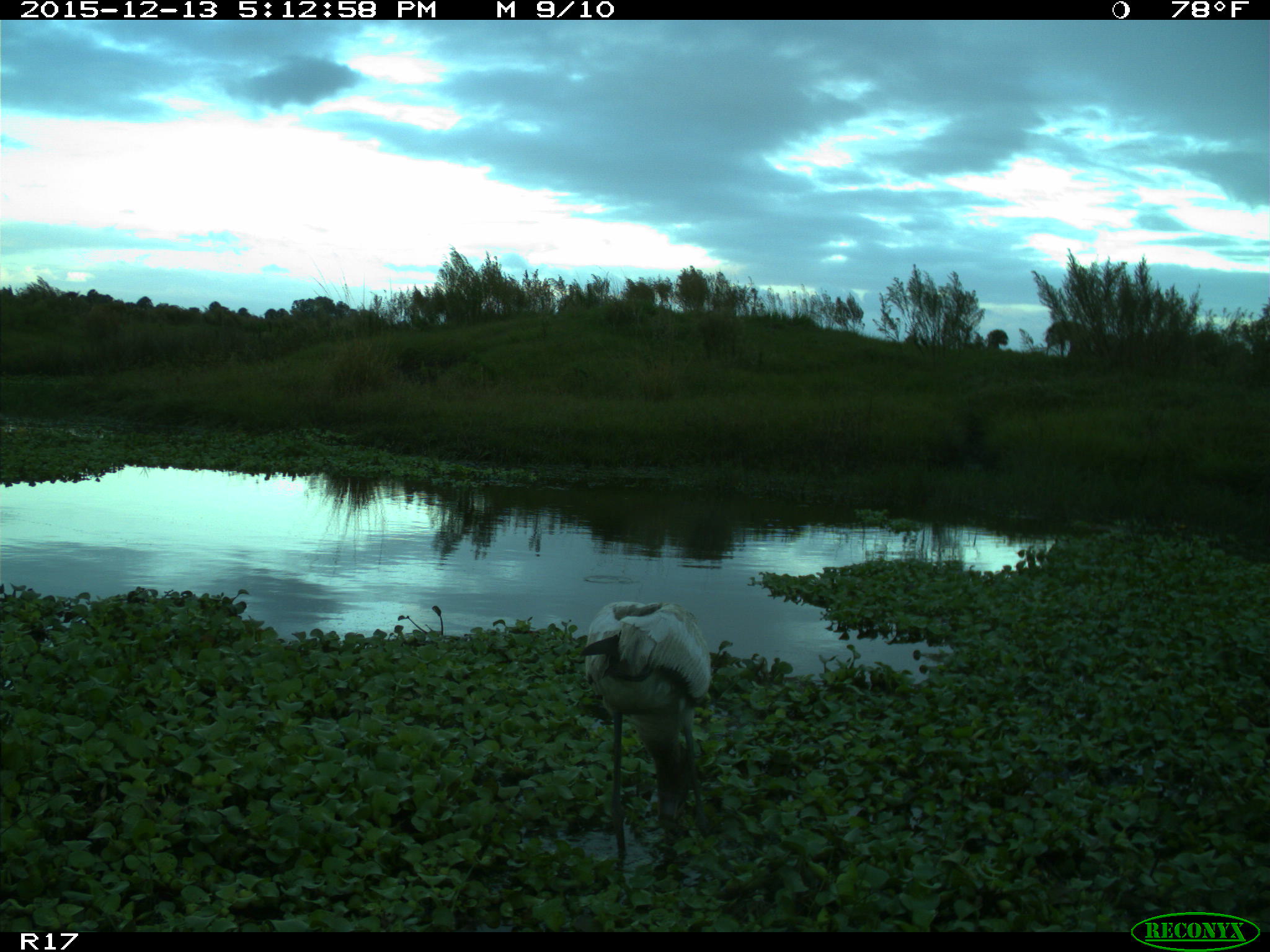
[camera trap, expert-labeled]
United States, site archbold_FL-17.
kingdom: Animalia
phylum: Chordata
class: Aves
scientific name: Aves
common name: birds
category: unidentified bird